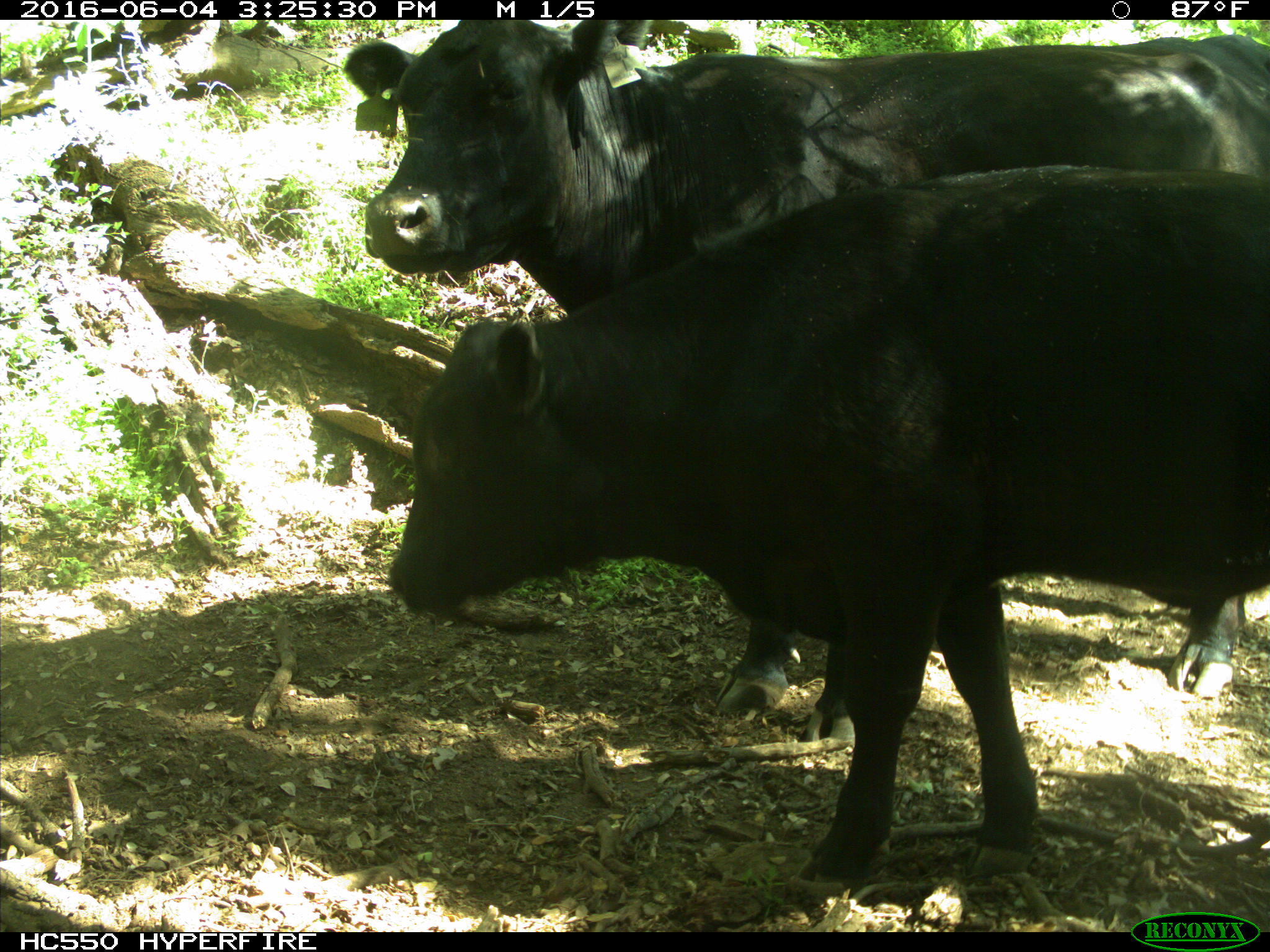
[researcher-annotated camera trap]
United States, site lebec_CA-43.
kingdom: Animalia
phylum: Chordata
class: Mammalia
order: Artiodactyla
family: Bovidae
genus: Bos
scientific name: Bos taurus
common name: domestic cow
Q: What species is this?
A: Bos taurus (domestic cow).